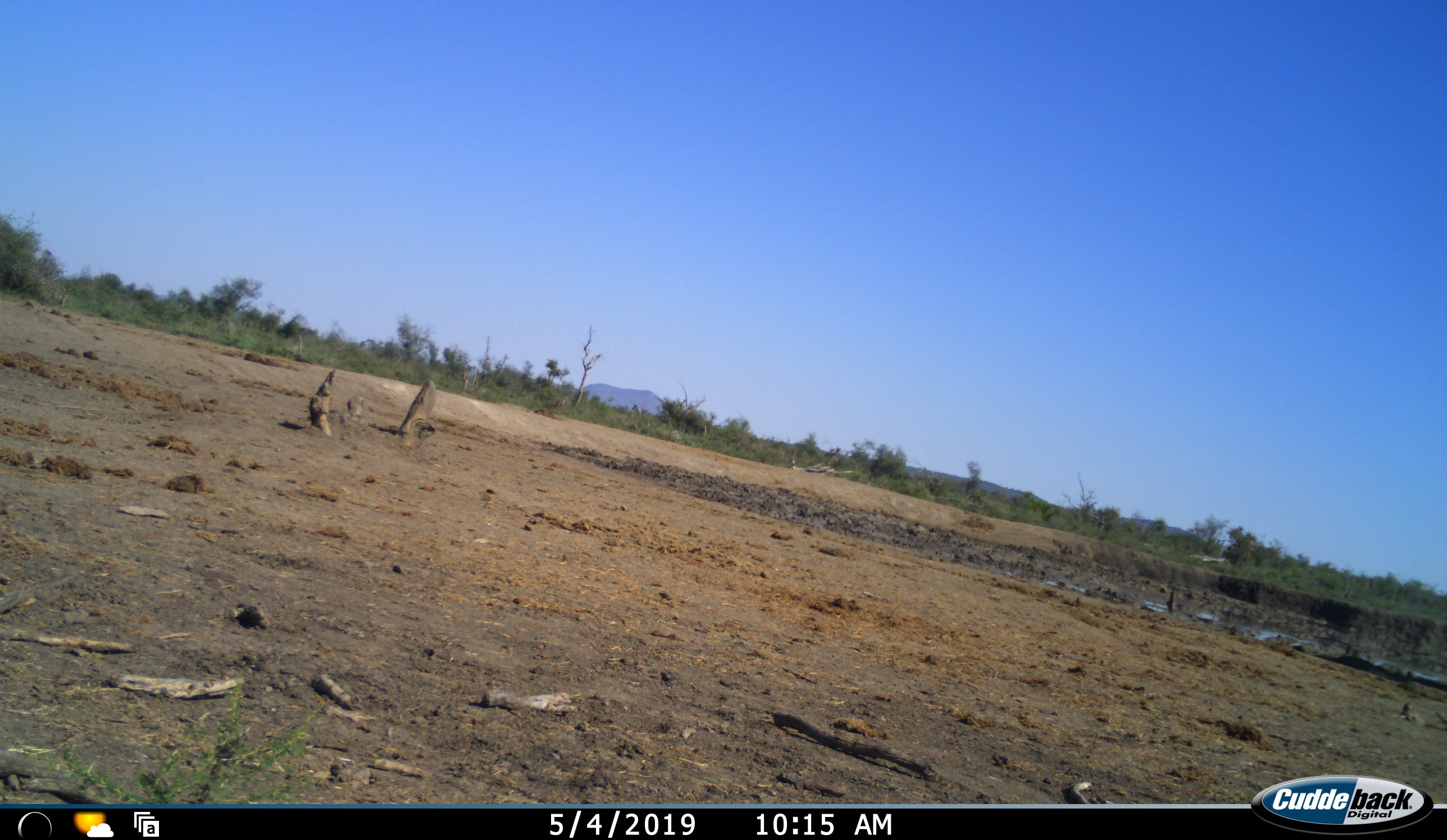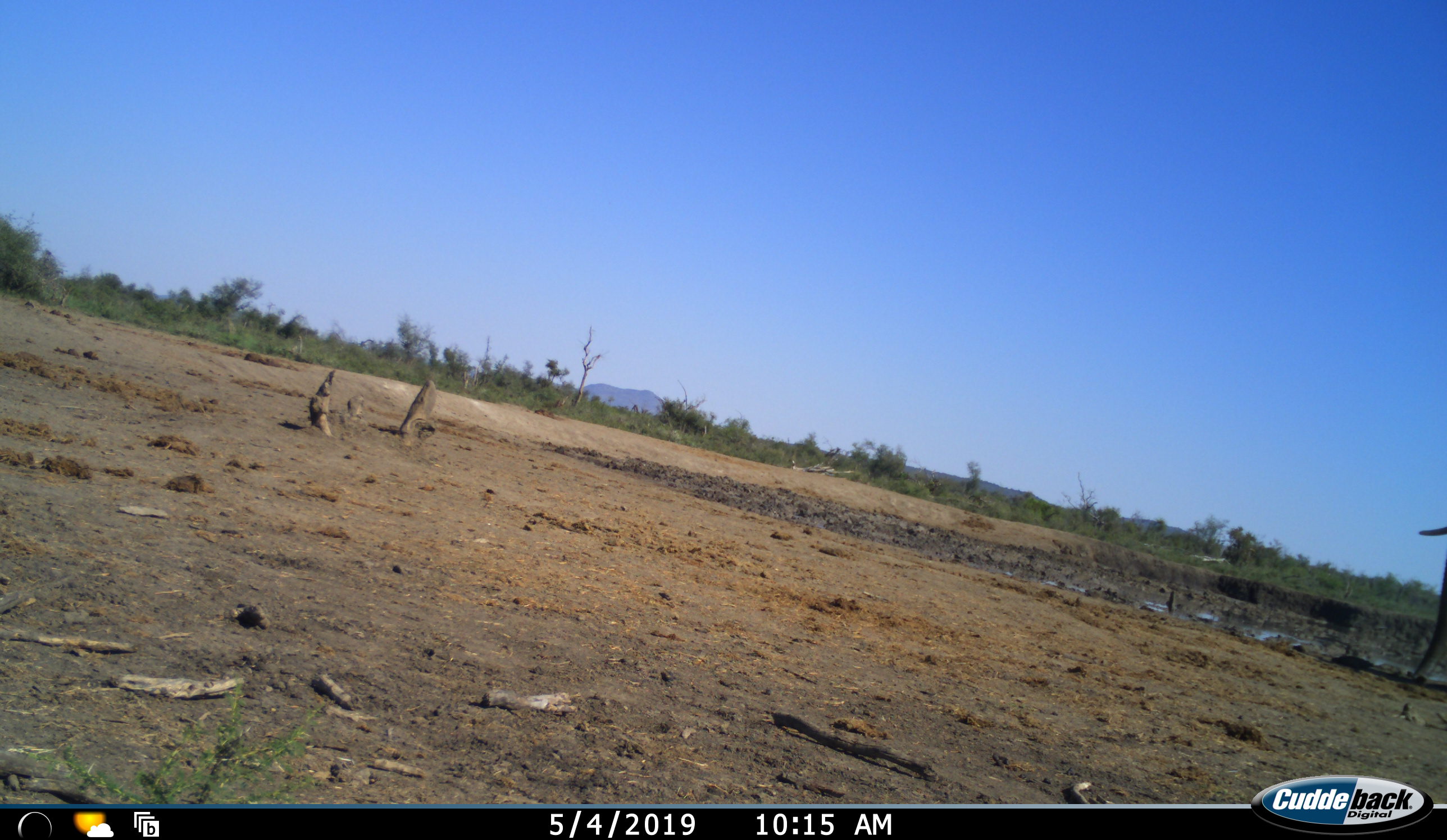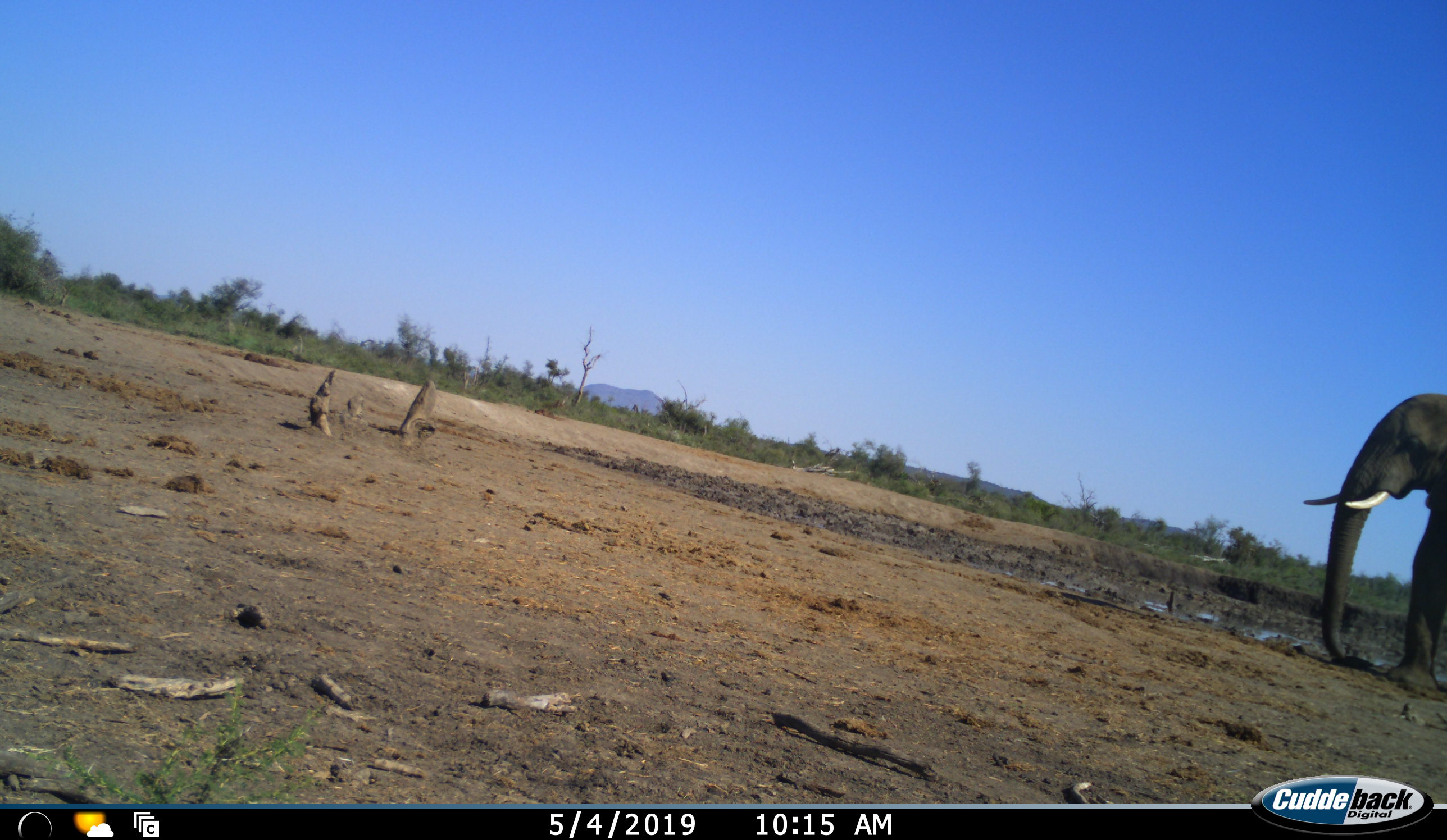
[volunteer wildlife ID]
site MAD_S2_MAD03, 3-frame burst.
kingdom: Animalia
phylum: Chordata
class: Mammalia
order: Proboscidea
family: Elephantidae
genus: Loxodonta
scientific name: Loxodonta africana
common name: african bush elephant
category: elephant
Elephant (african bush elephant) (Loxodonta africana), count 1. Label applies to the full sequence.